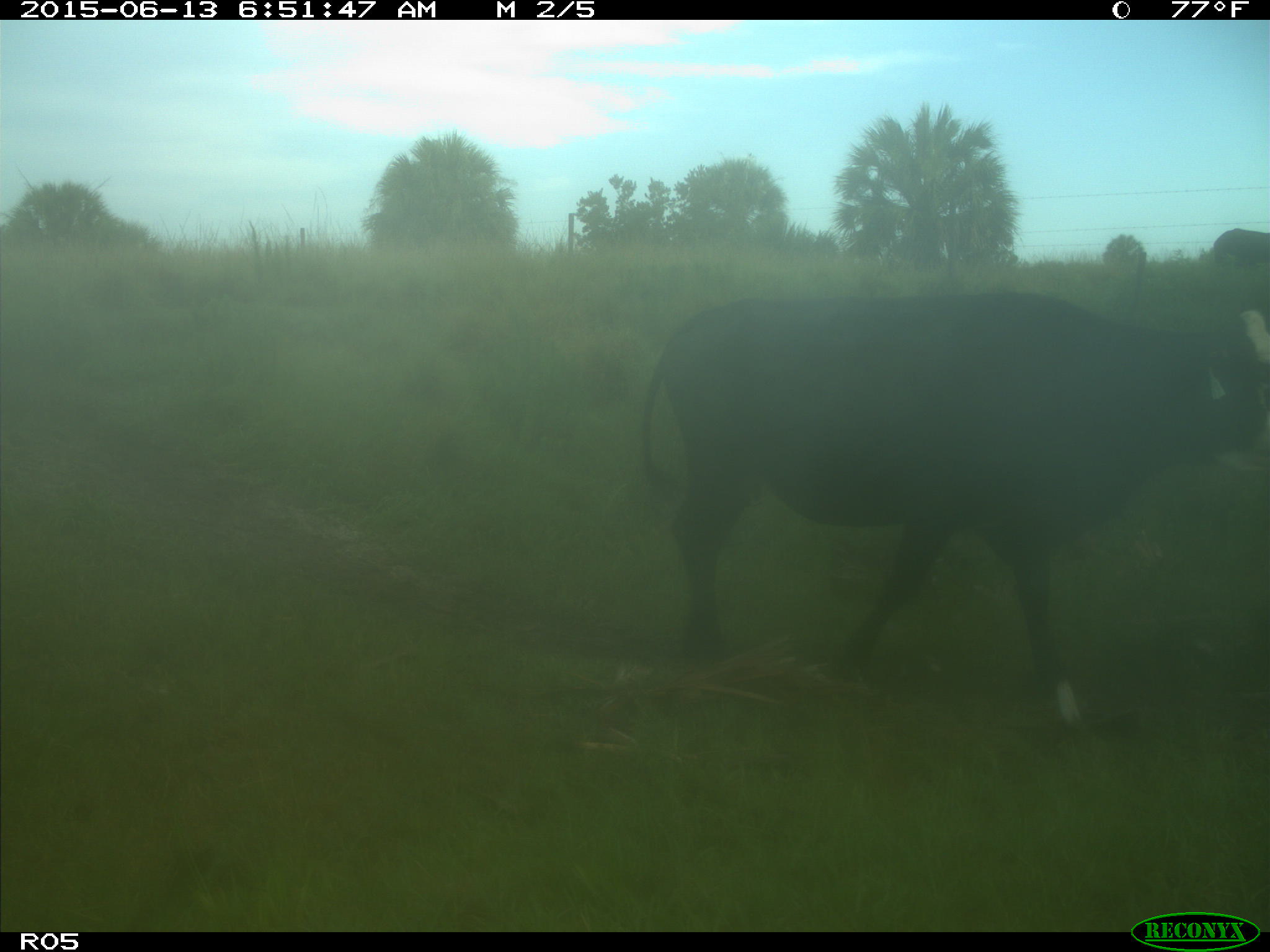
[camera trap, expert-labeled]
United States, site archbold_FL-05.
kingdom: Animalia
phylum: Chordata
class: Mammalia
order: Artiodactyla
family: Bovidae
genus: Bos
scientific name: Bos taurus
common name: domestic cow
Bos taurus (domestic cow).